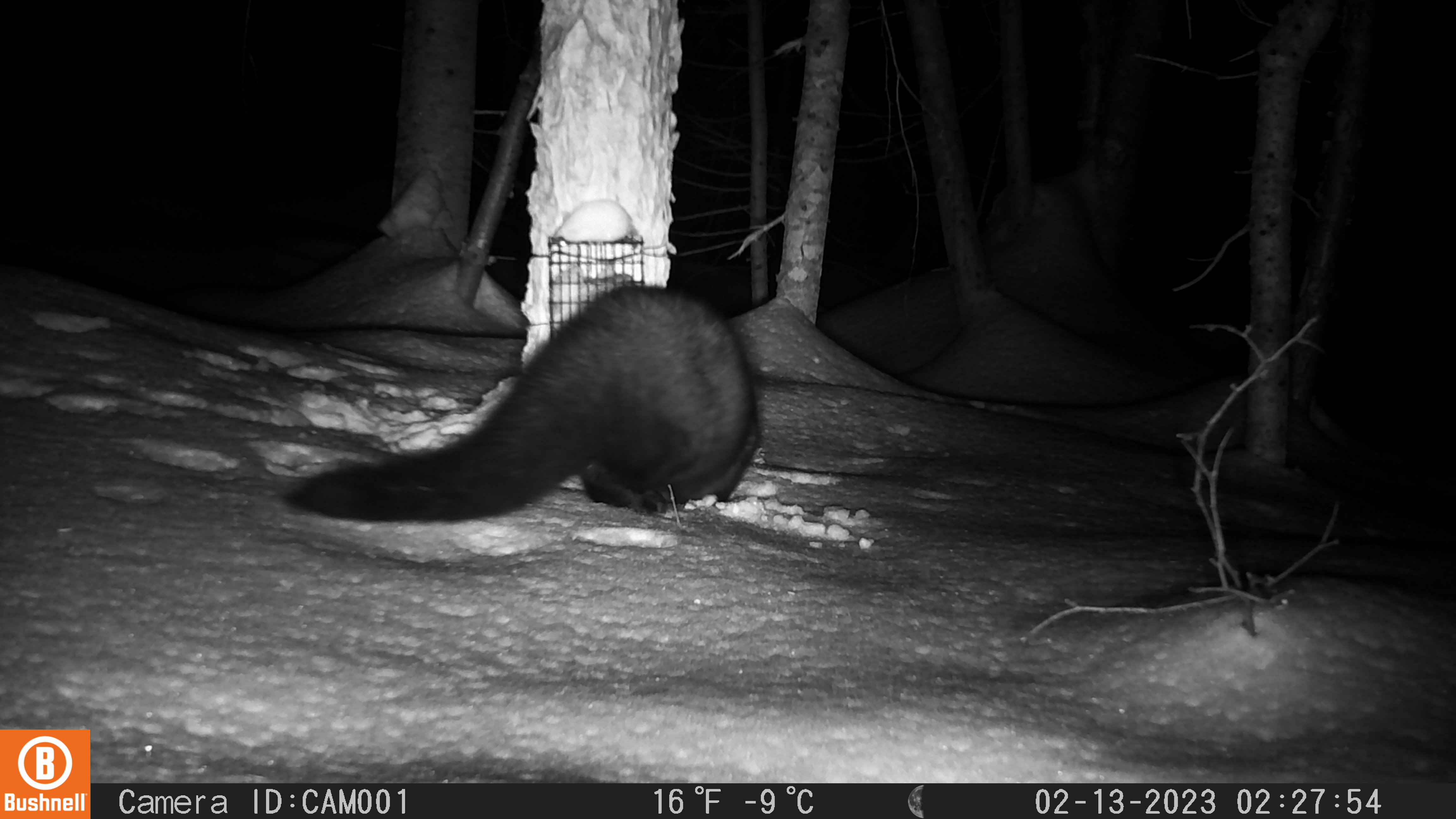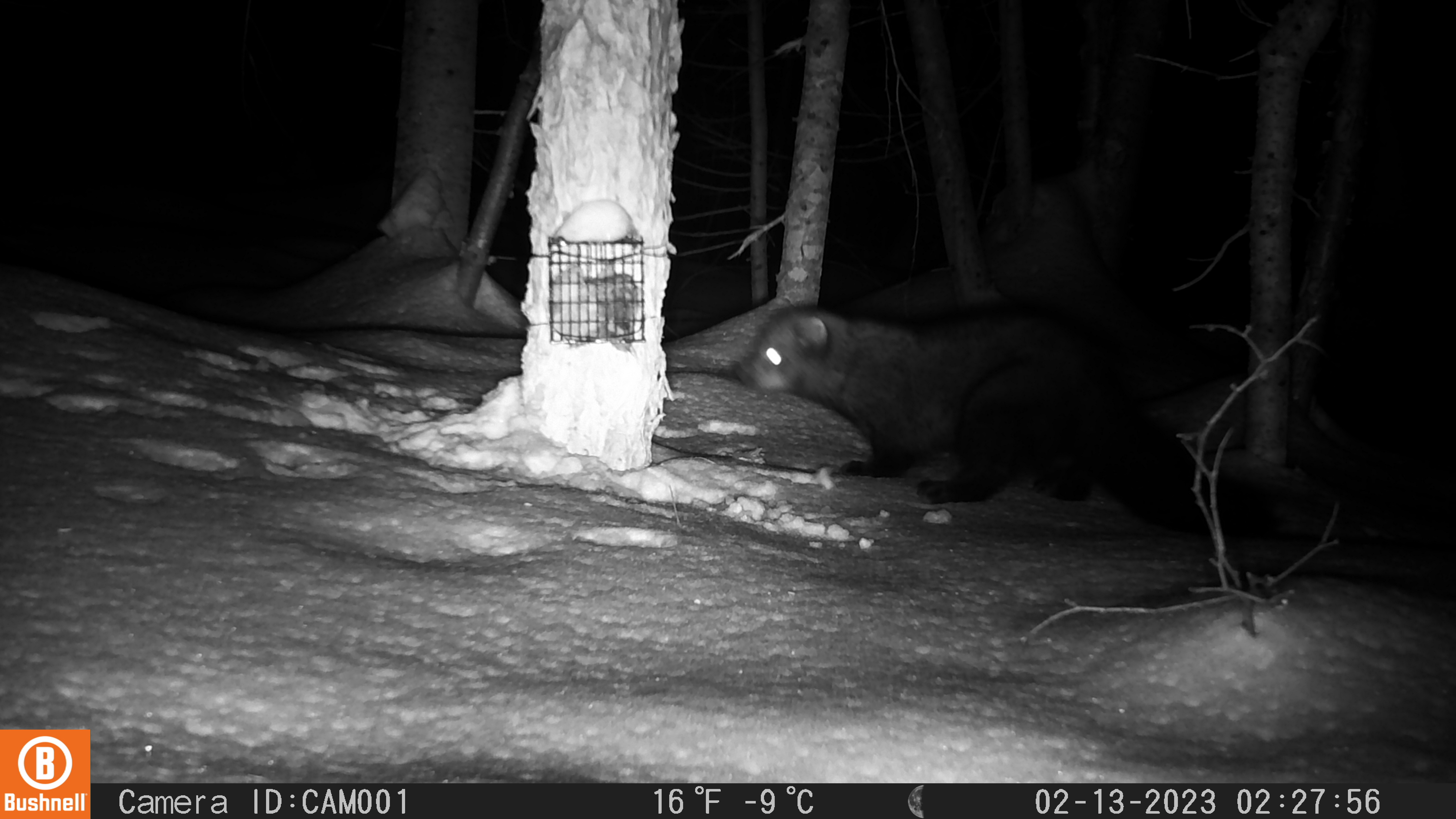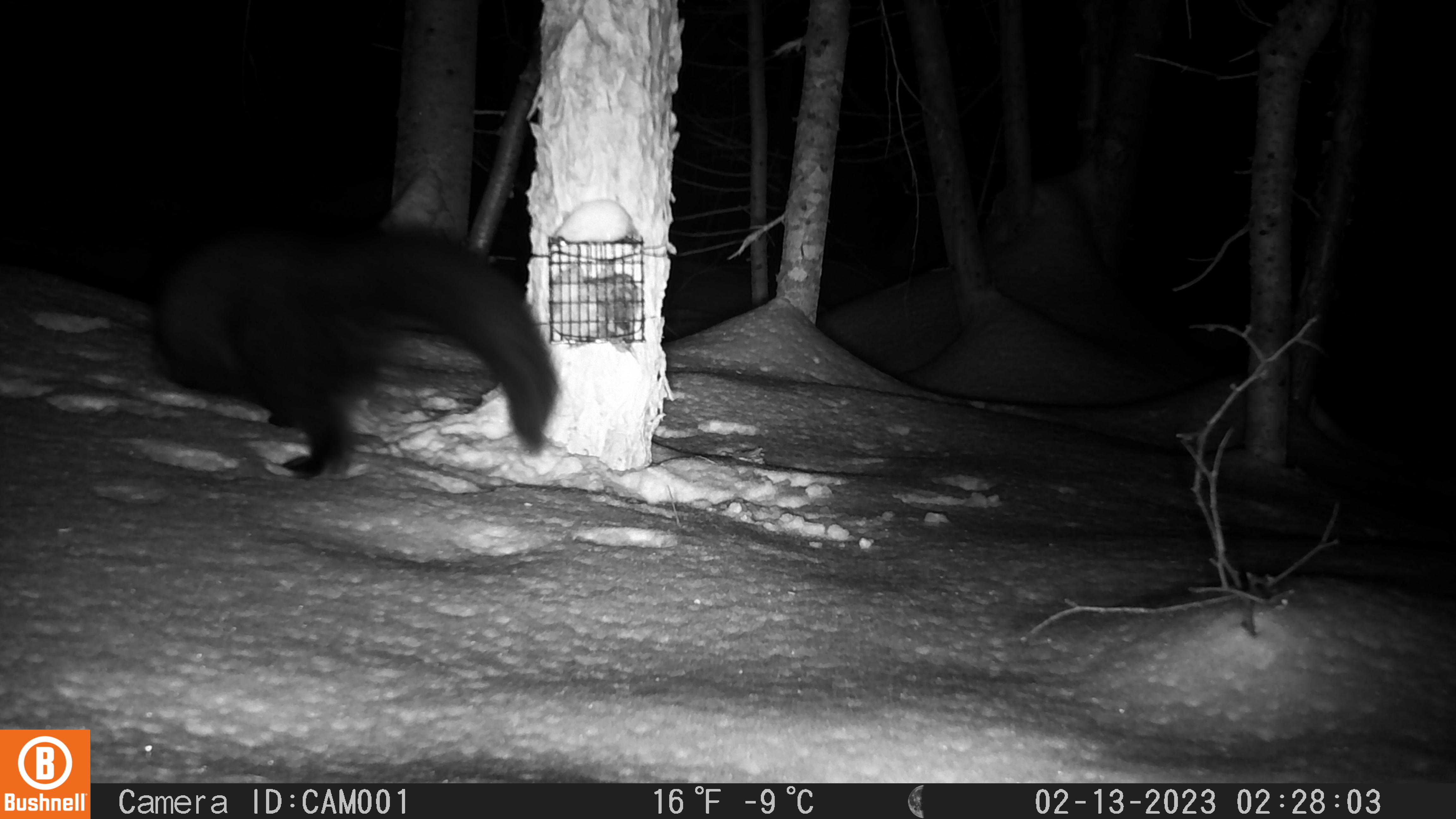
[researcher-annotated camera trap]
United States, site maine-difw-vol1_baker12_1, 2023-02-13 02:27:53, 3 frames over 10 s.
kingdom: Animalia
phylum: Chordata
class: Mammalia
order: Carnivora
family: Mustelidae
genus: Pekania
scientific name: Pekania pennanti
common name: fisher